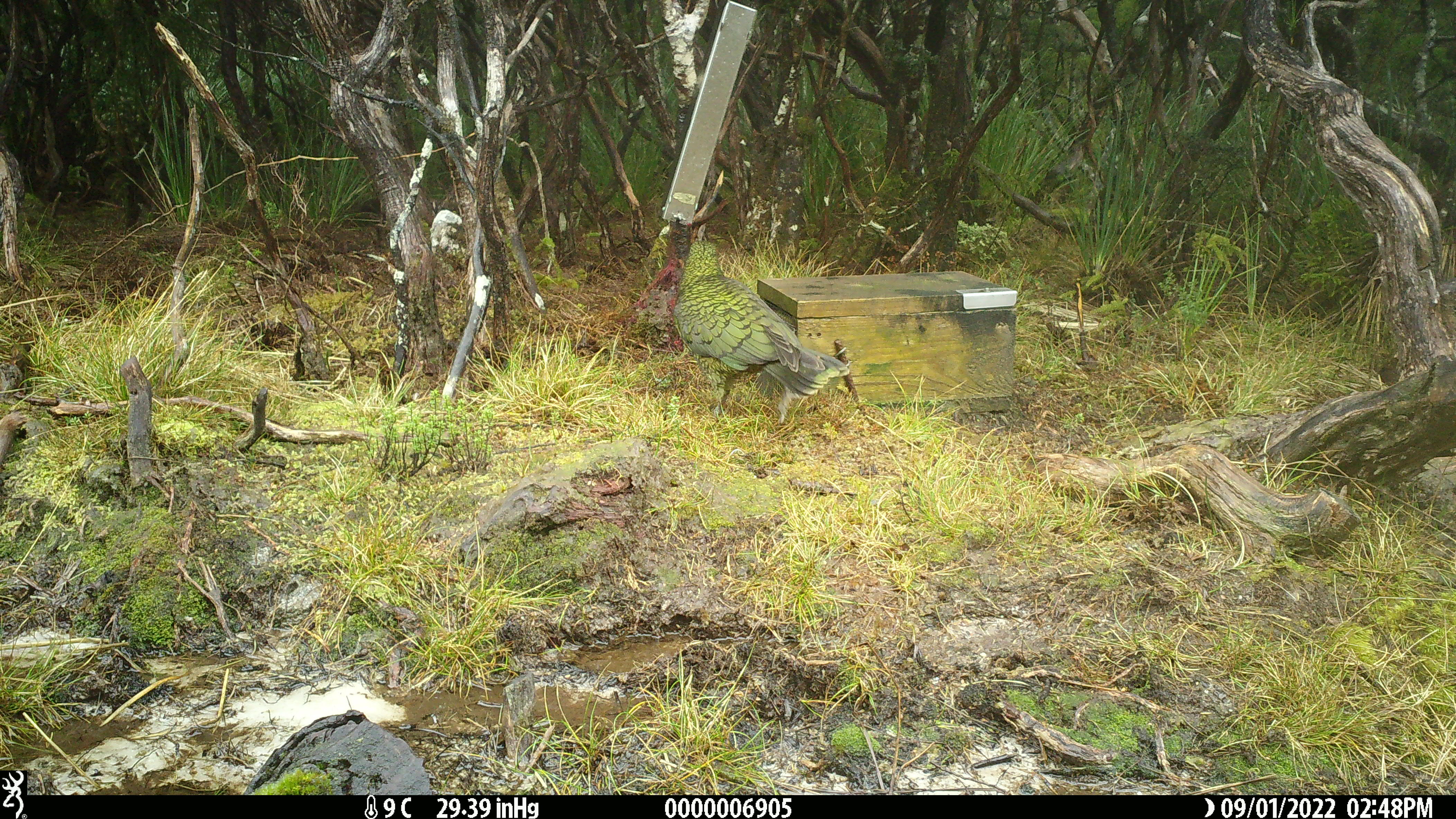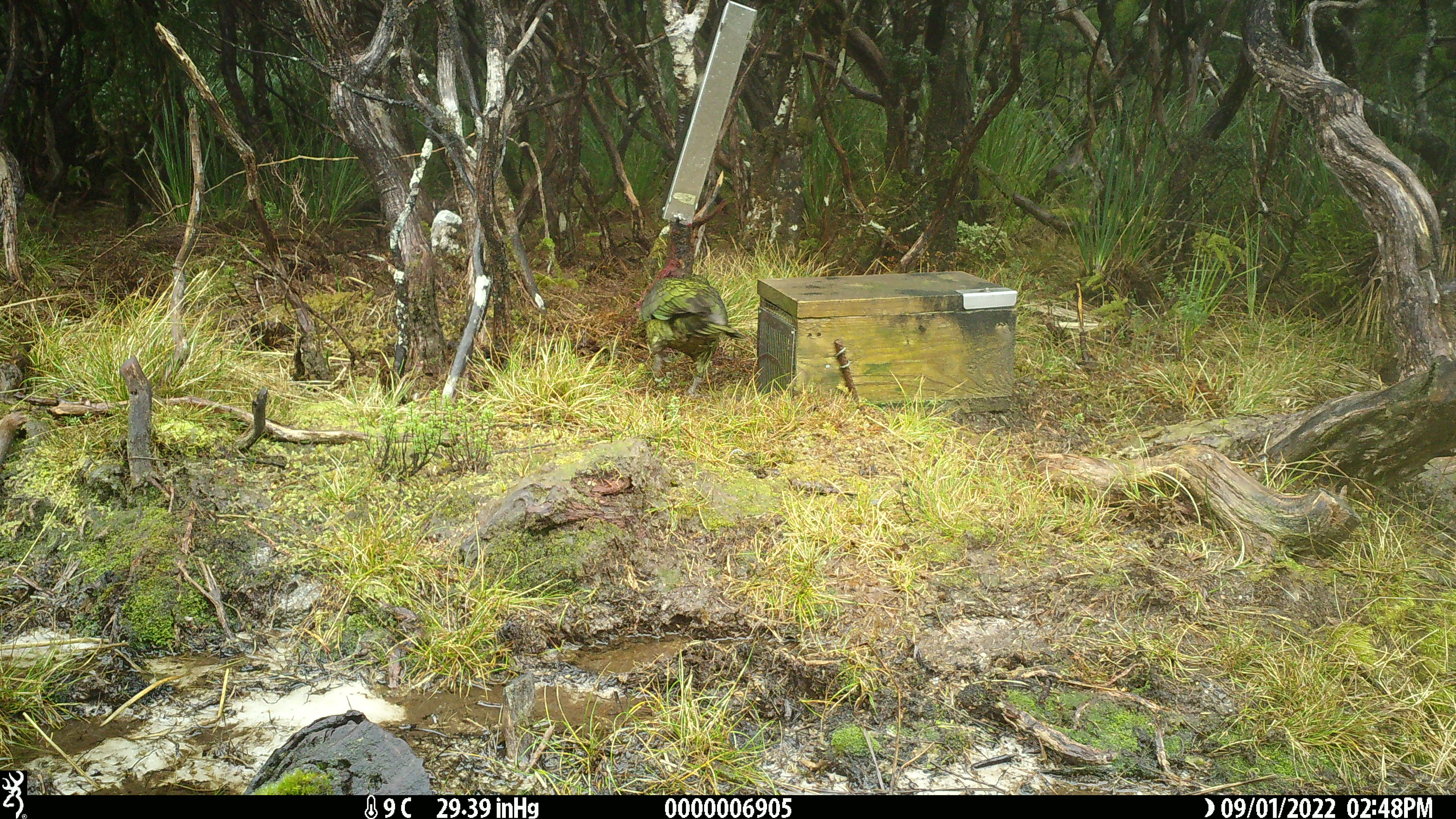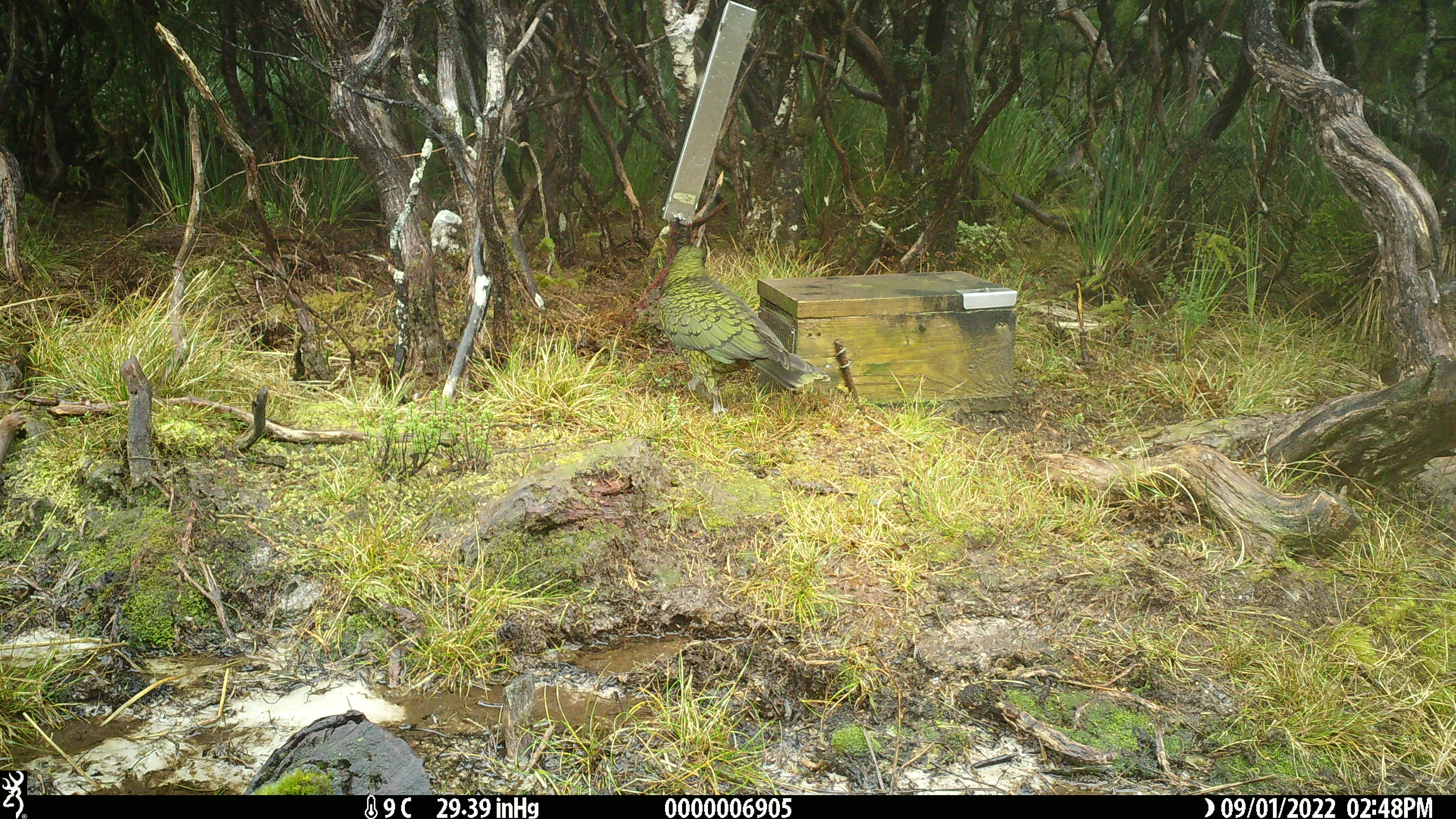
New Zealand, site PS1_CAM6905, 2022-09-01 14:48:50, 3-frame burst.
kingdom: Animalia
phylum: Chordata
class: Aves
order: Psittaciformes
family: Strigopidae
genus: Nestor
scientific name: Nestor notabilis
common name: kea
Kea (Nestor notabilis).